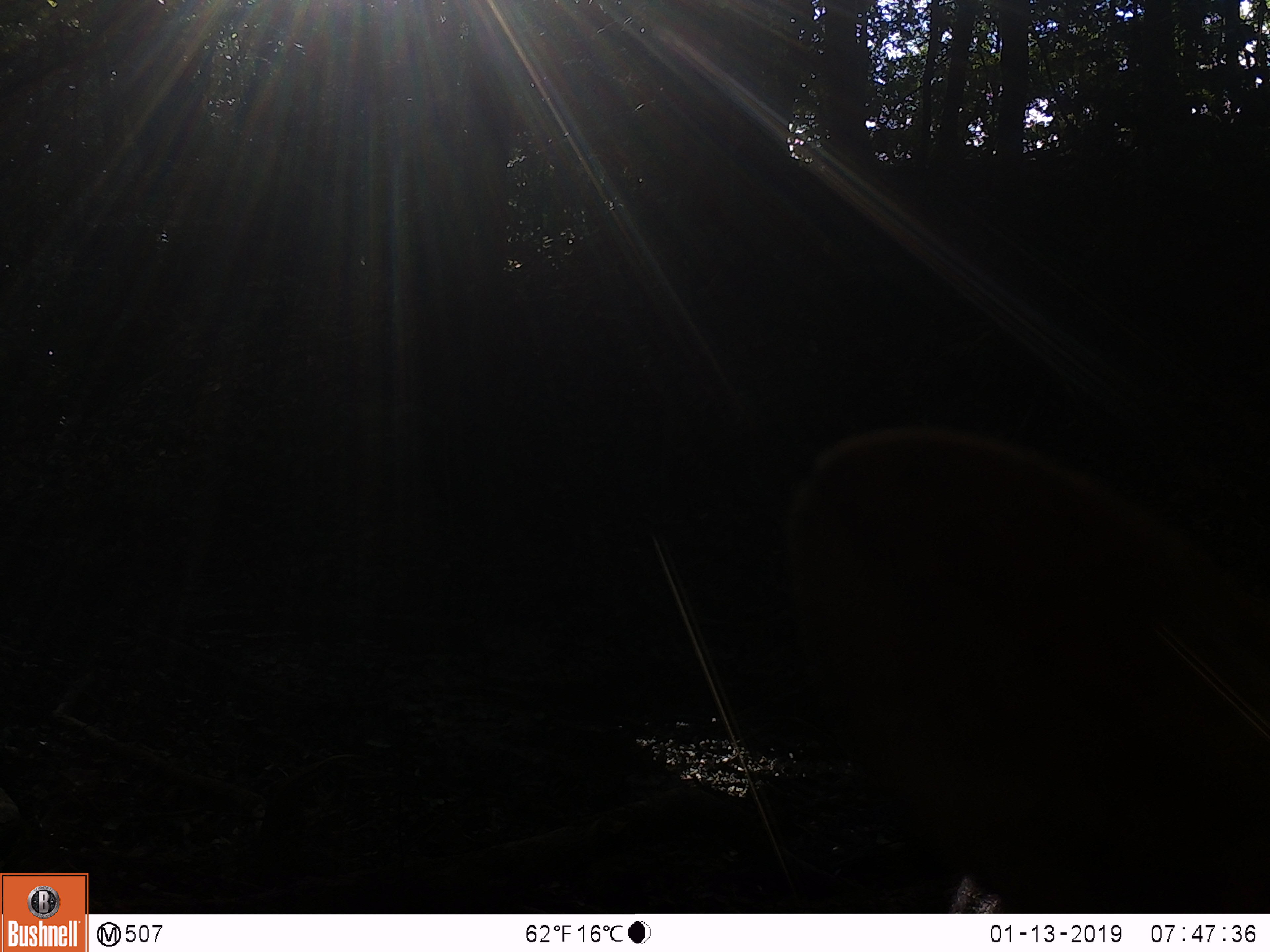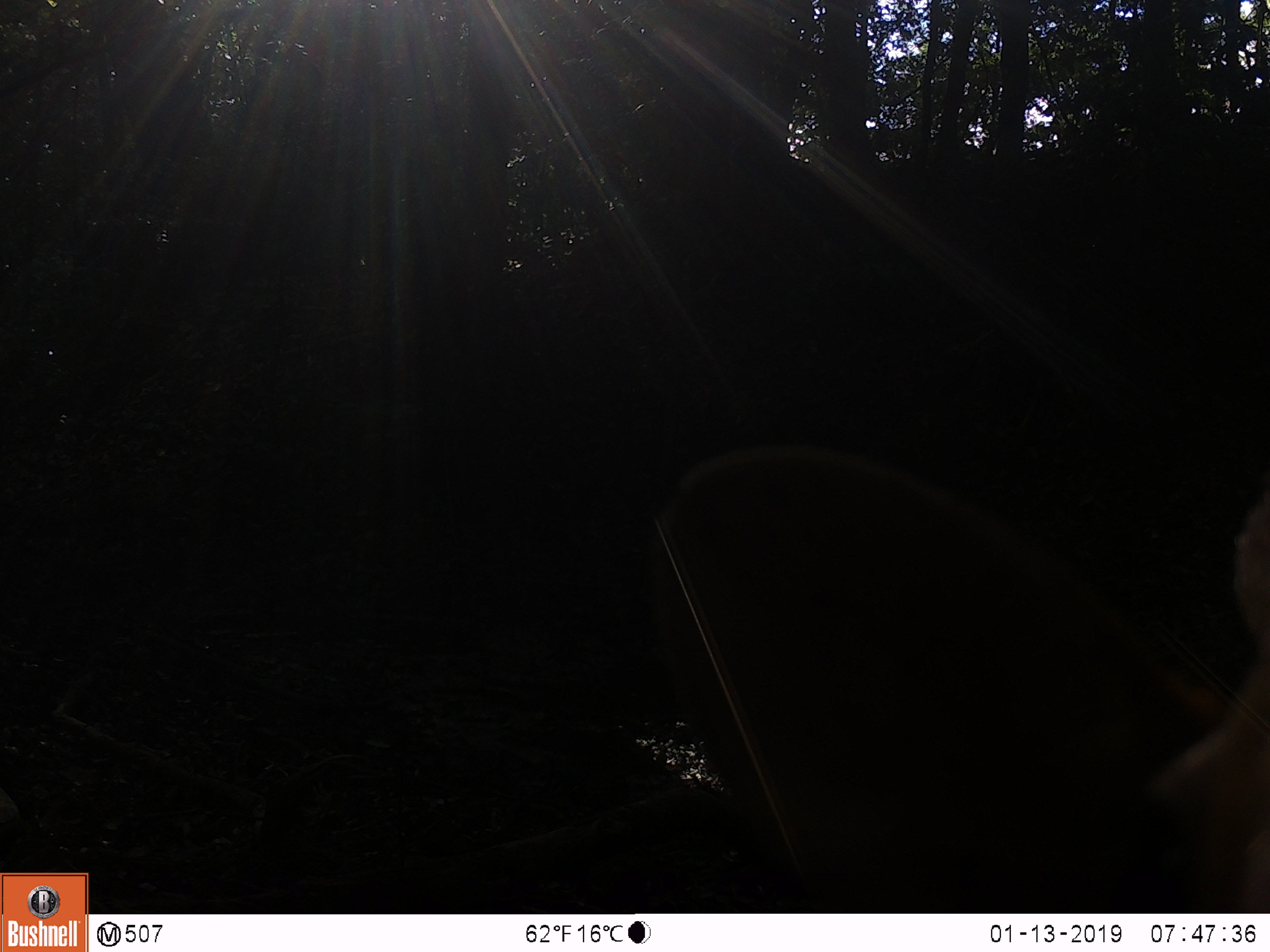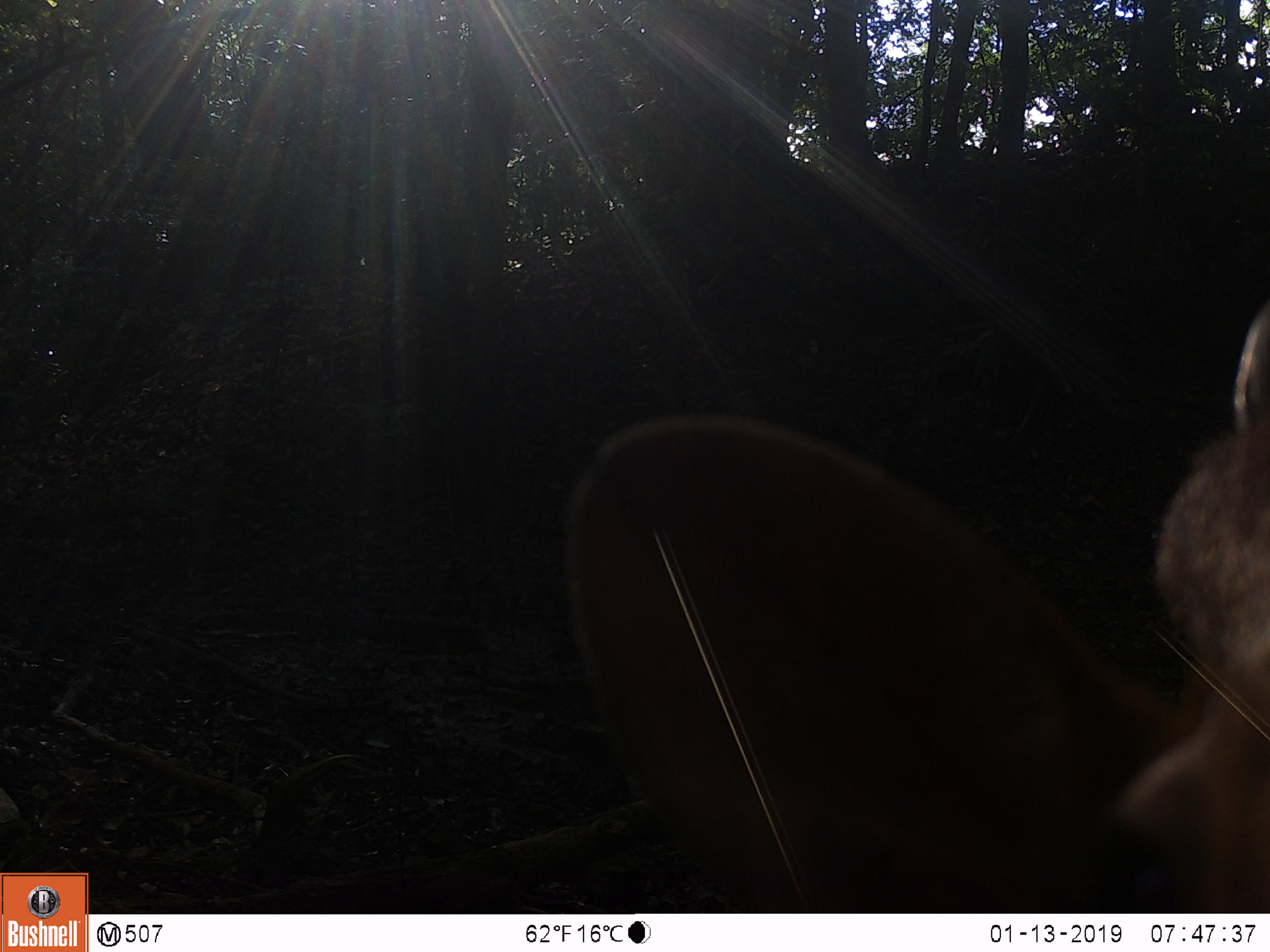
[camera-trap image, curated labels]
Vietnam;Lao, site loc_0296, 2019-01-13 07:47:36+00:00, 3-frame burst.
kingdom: Animalia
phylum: Chordata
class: Mammalia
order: Artiodactyla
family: Cervidae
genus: Rusa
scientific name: Rusa unicolor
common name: sambar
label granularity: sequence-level